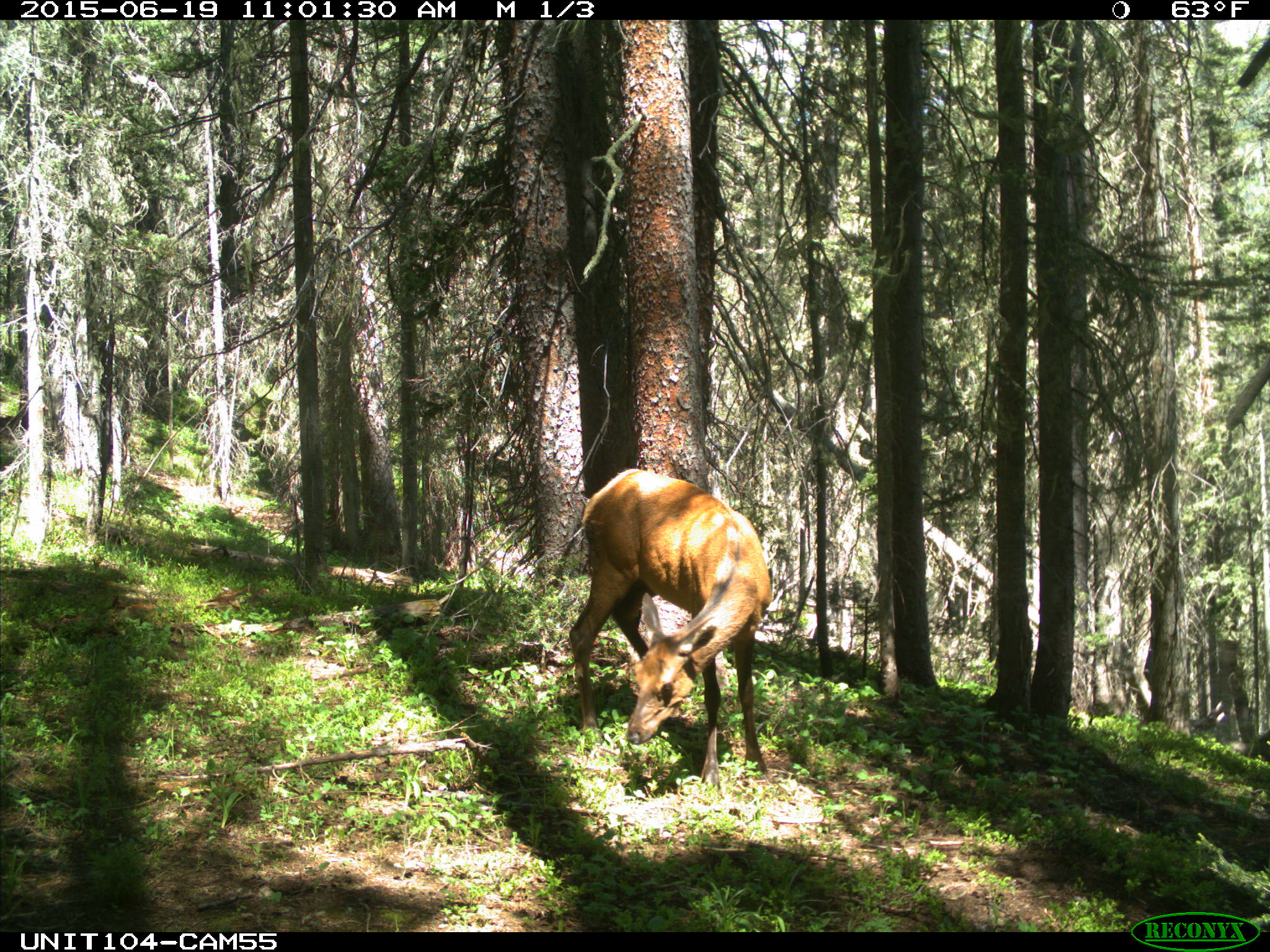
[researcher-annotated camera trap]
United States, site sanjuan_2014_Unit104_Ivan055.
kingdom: Animalia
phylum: Chordata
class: Mammalia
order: Artiodactyla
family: Cervidae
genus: Cervus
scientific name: Cervus elaphus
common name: red deer